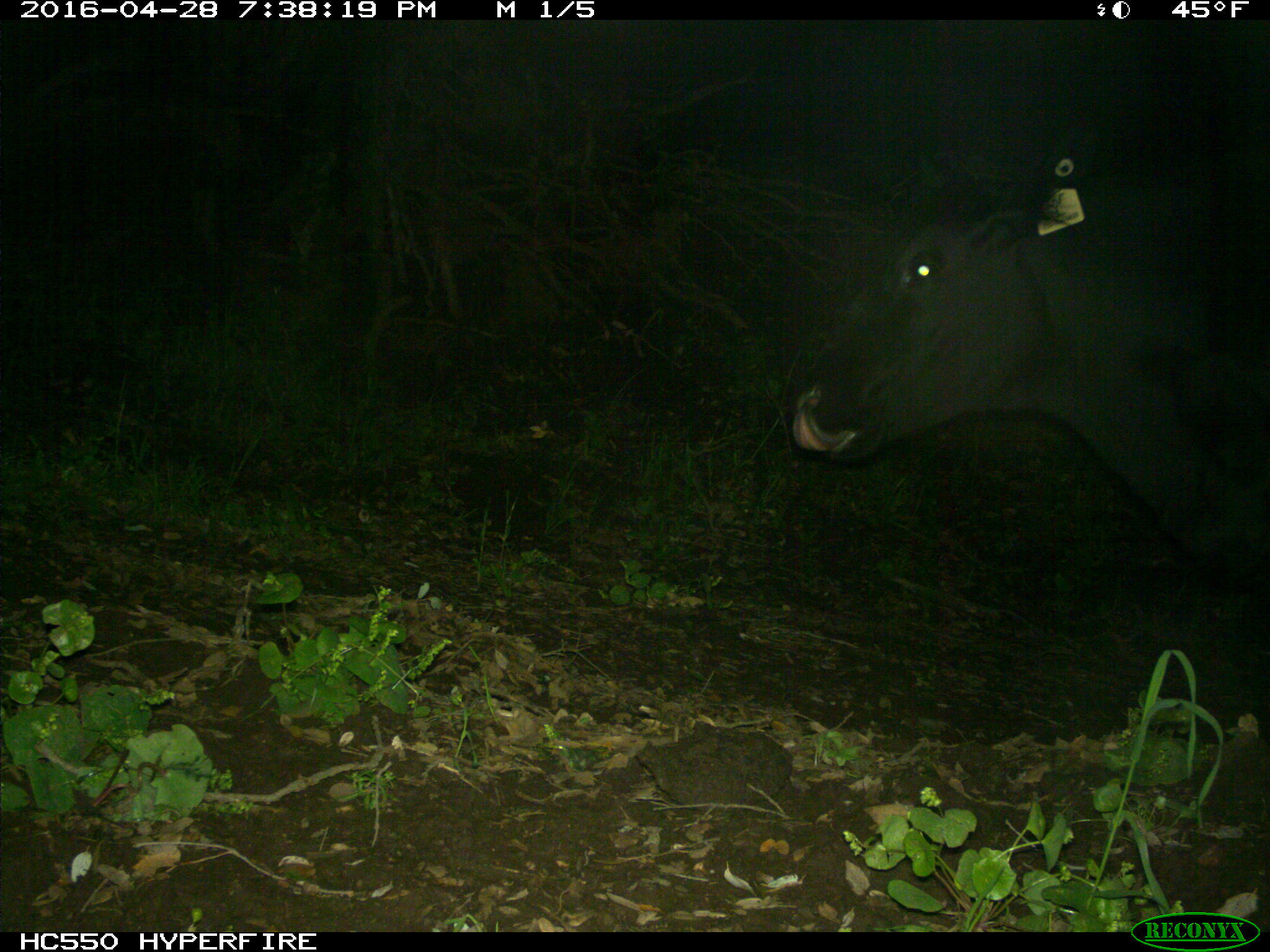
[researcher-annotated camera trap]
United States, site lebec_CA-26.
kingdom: Animalia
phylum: Chordata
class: Mammalia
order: Artiodactyla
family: Bovidae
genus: Bos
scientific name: Bos taurus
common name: domestic cow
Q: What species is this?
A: Bos taurus (domestic cow).